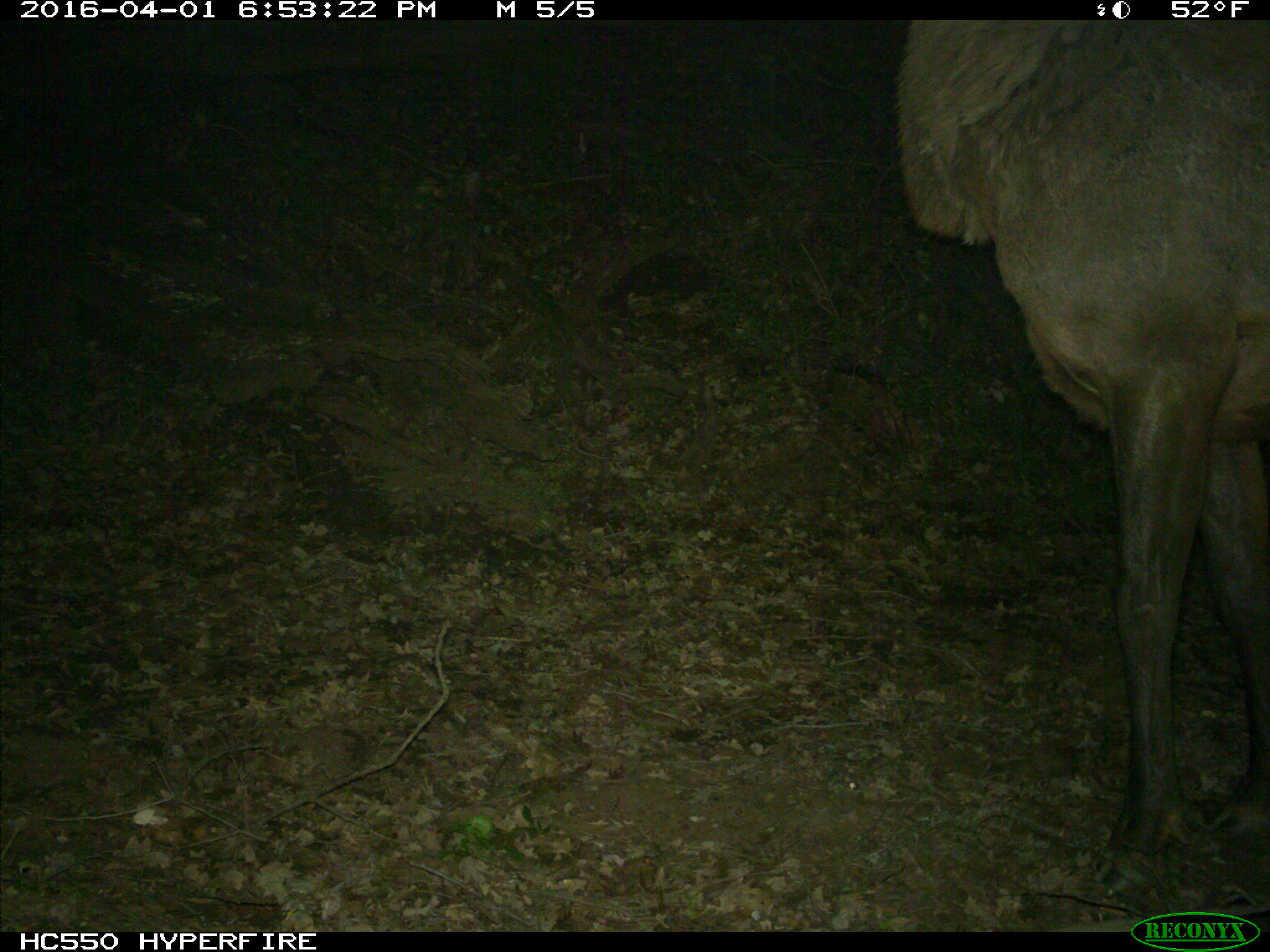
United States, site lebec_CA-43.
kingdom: Animalia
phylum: Chordata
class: Mammalia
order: Artiodactyla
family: Cervidae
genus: Cervus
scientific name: Cervus canadensis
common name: elk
Cervus canadensis (elk).